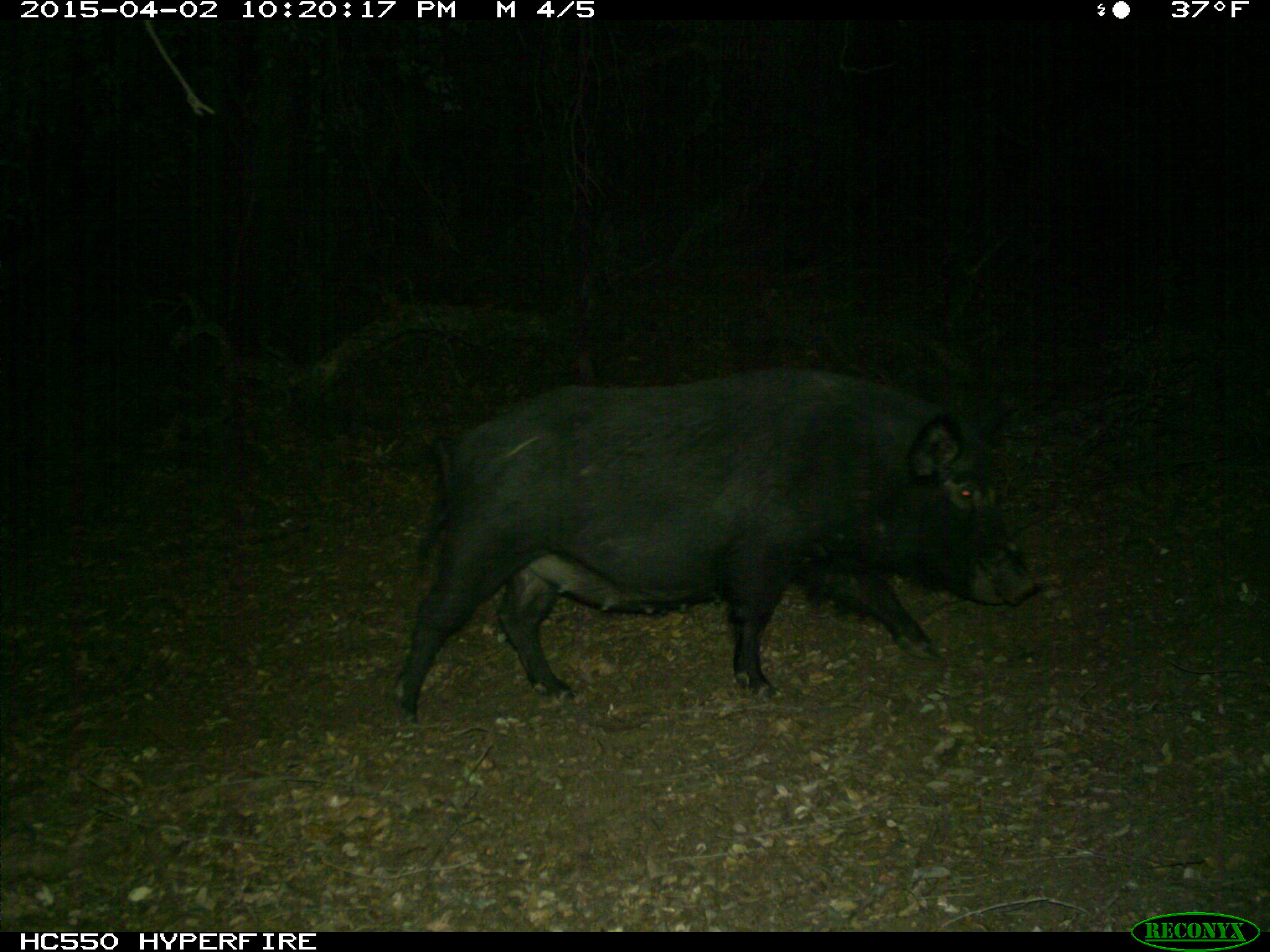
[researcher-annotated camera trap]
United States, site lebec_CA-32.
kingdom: Animalia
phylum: Chordata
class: Mammalia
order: Artiodactyla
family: Suidae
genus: Sus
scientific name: Sus scrofa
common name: wild boar